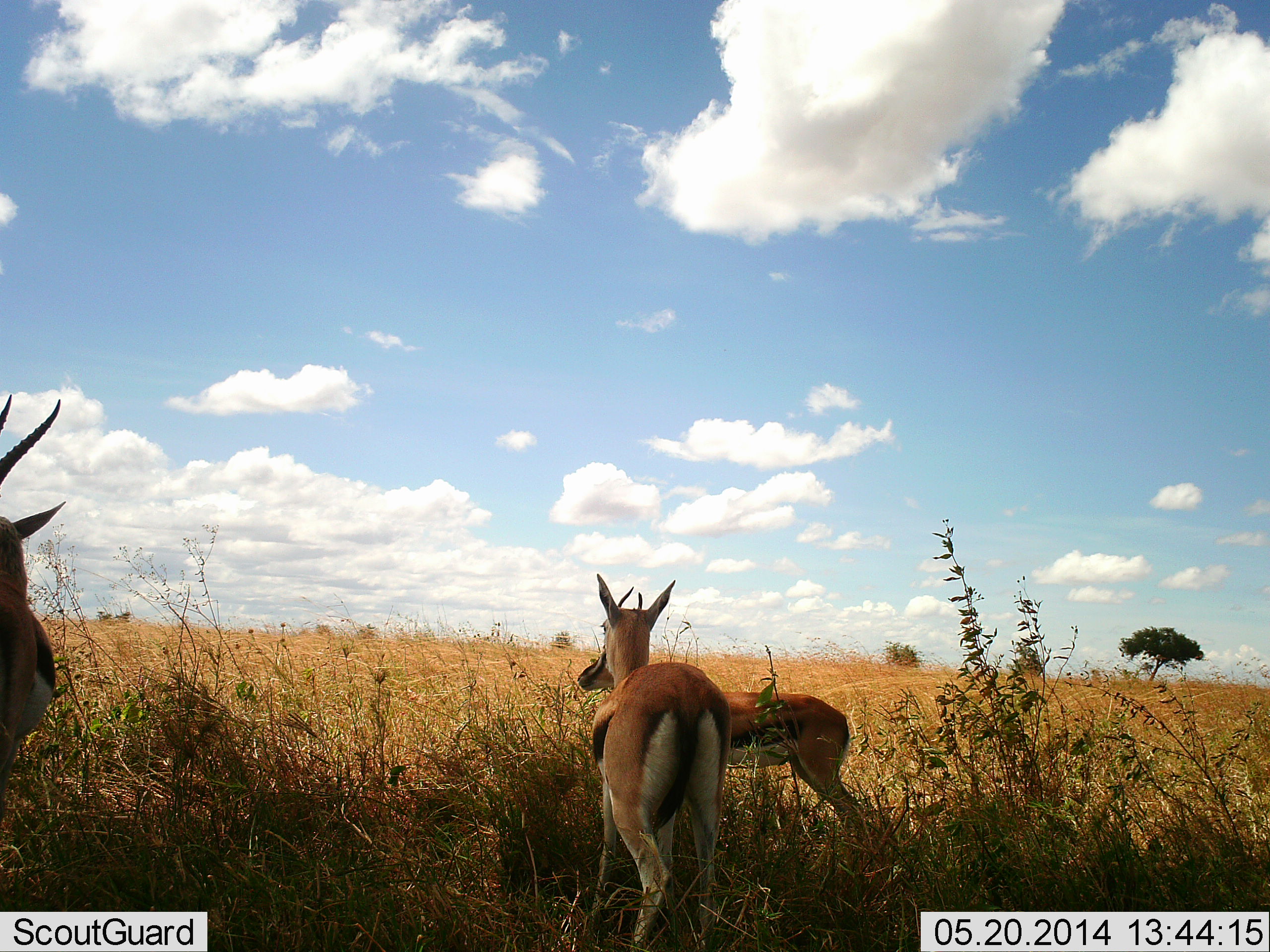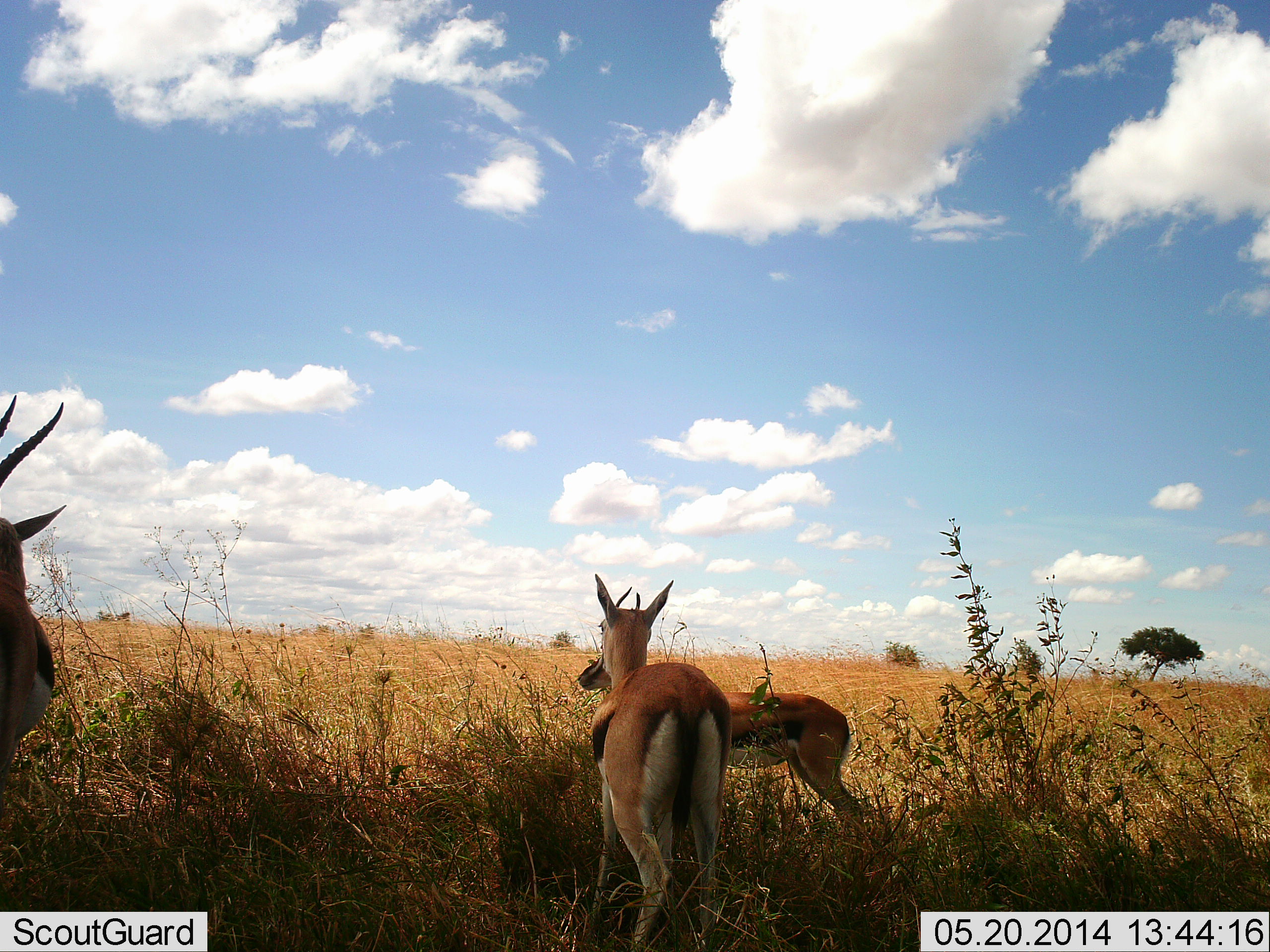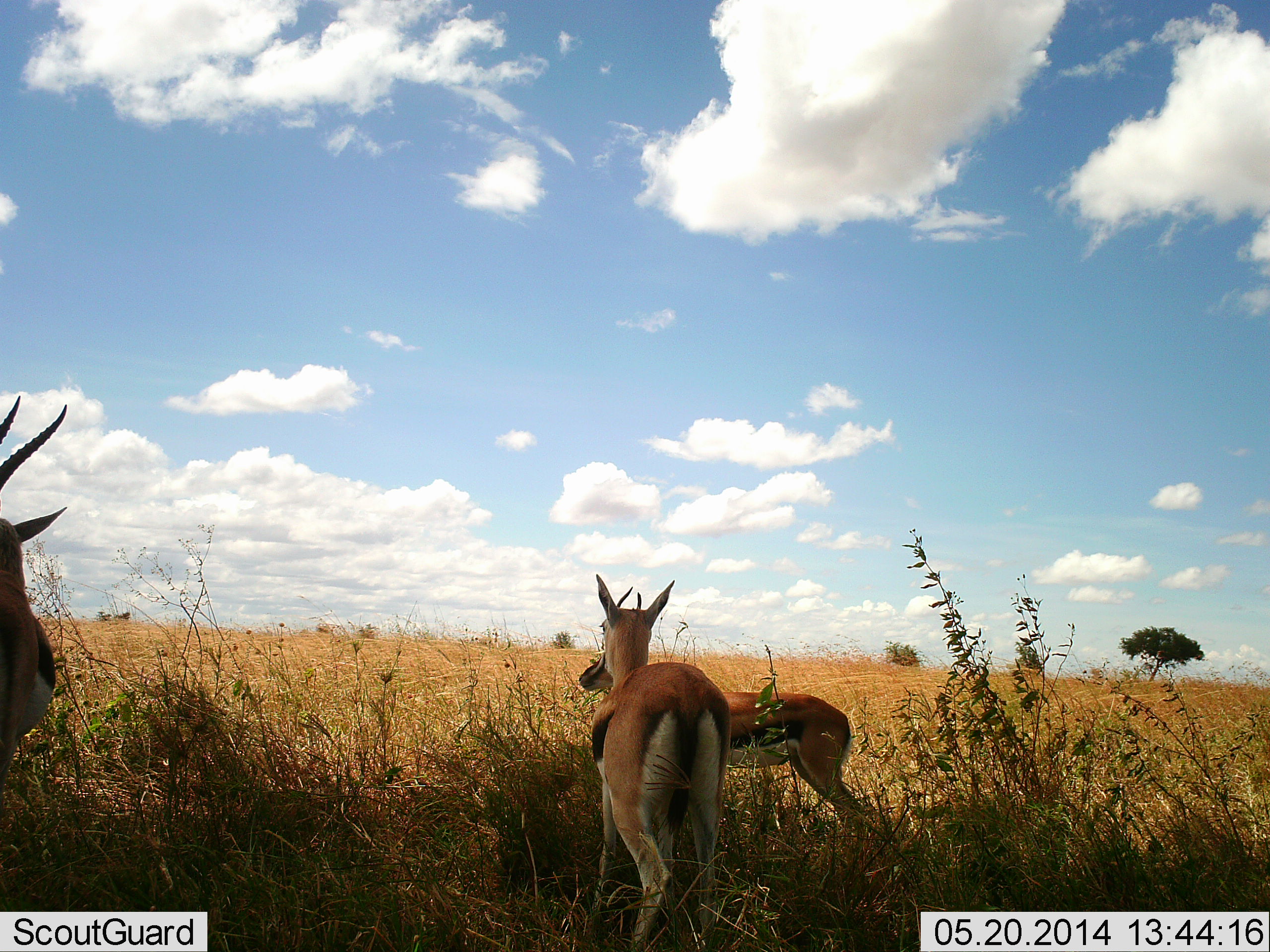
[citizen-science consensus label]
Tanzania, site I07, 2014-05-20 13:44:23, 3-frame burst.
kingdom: Animalia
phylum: Chordata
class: Mammalia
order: Artiodactyla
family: Bovidae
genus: Eudorcas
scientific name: Eudorcas thomsonii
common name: thomson's gazelle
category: gazellethomsons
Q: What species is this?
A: Gazellethomsons (thomson's gazelle) (Eudorcas thomsonii).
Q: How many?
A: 3.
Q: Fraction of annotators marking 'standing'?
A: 100%.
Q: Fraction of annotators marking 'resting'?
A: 0%.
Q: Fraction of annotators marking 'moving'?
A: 0%.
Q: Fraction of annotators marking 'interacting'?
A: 0%.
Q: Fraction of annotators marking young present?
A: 0%.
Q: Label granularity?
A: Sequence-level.